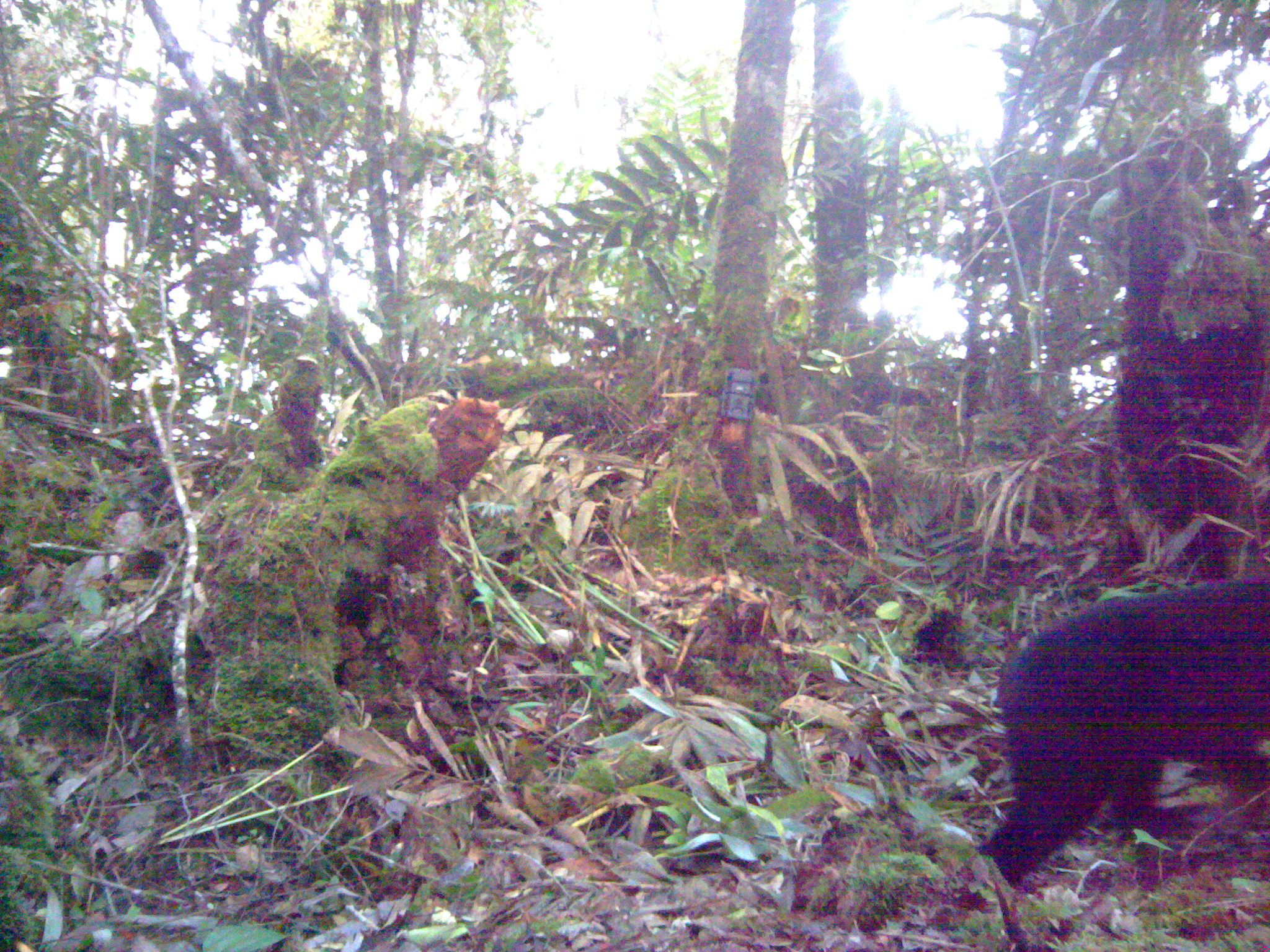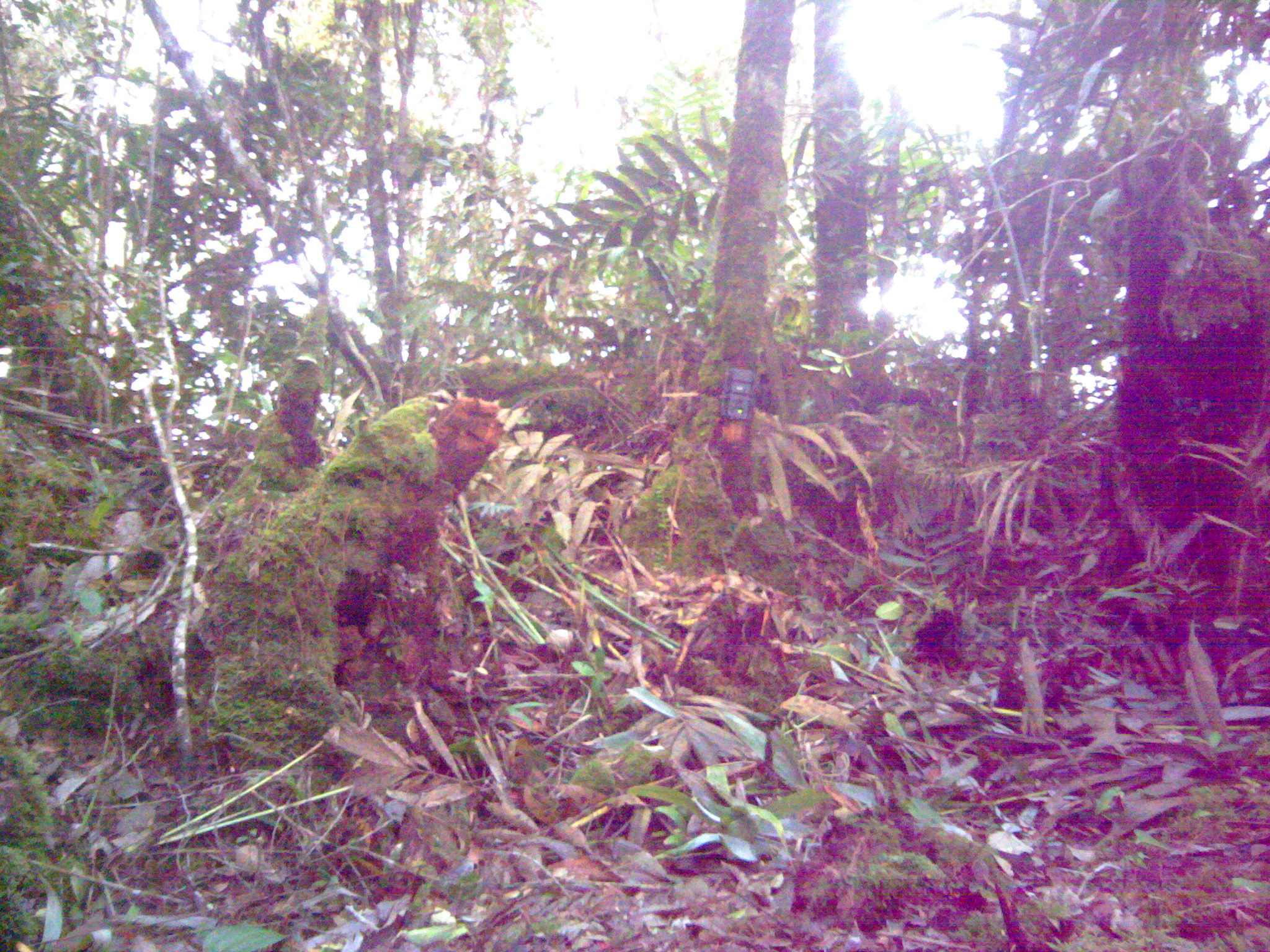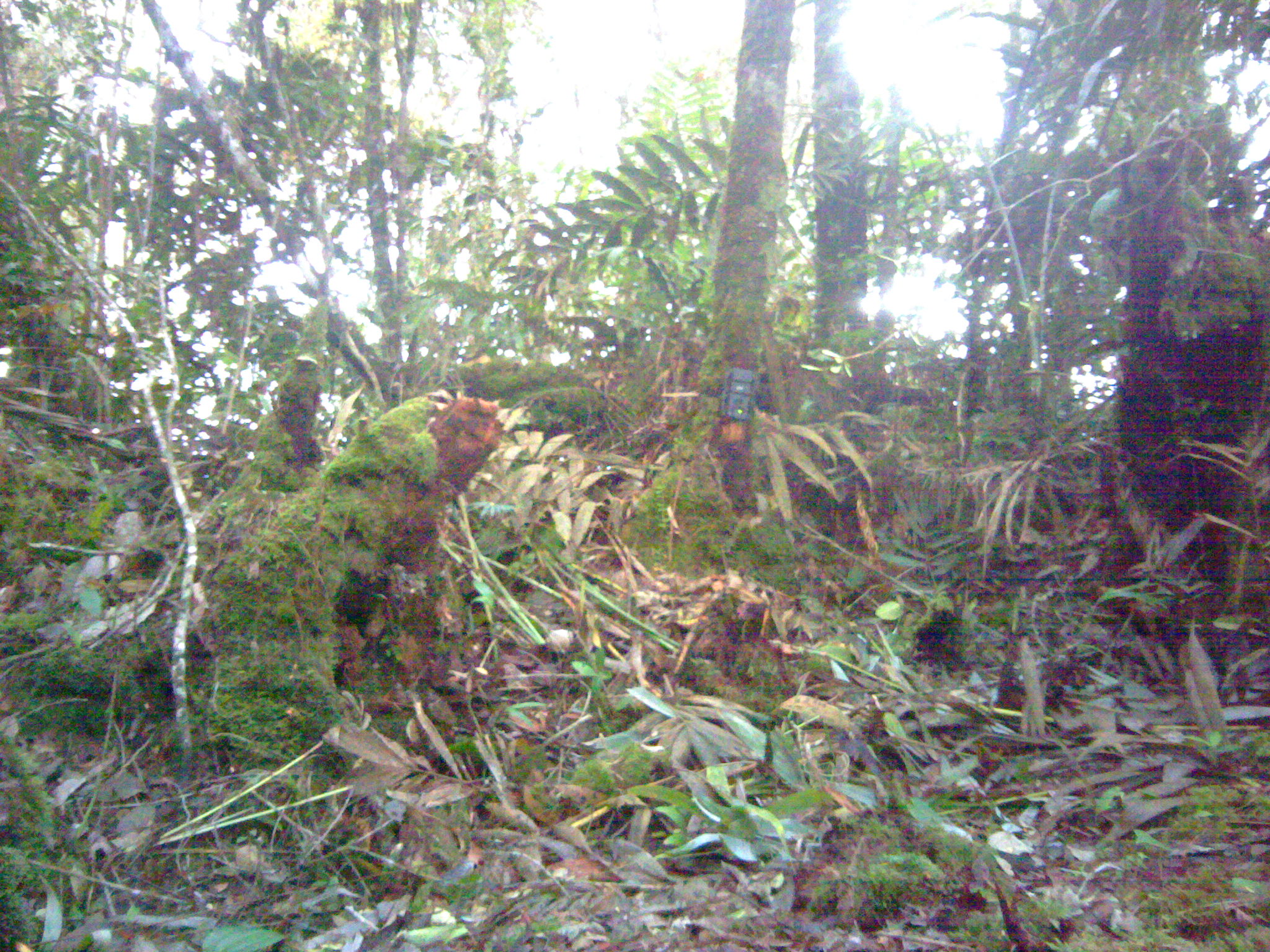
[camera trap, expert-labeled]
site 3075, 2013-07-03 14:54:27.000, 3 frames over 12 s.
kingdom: Animalia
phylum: Chordata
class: Mammalia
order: Carnivora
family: Ursidae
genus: Helarctos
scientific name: Helarctos malayanus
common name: sun bear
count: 1